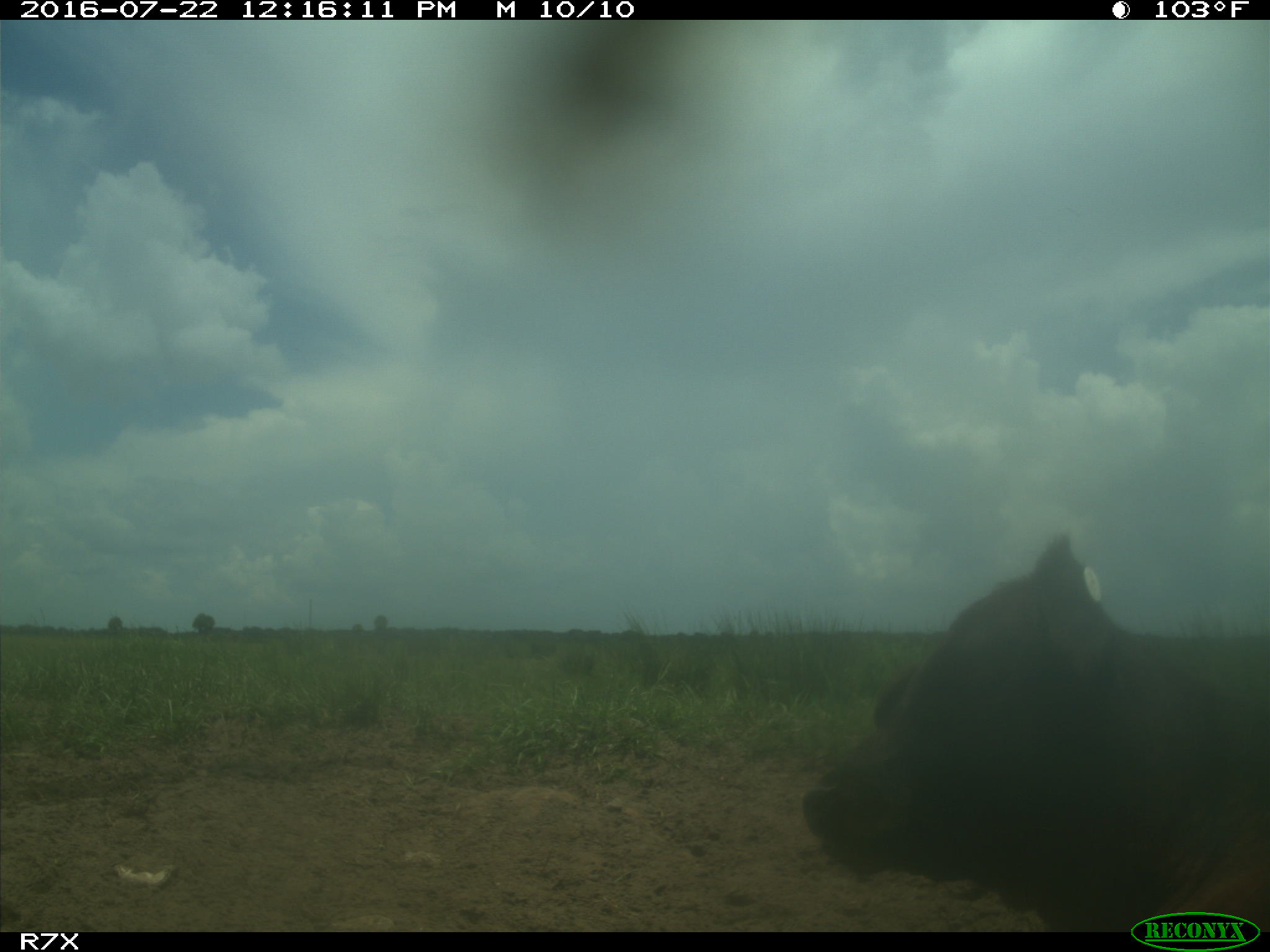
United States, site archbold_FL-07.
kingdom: Animalia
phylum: Chordata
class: Mammalia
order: Artiodactyla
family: Bovidae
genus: Bos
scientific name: Bos taurus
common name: domestic cow